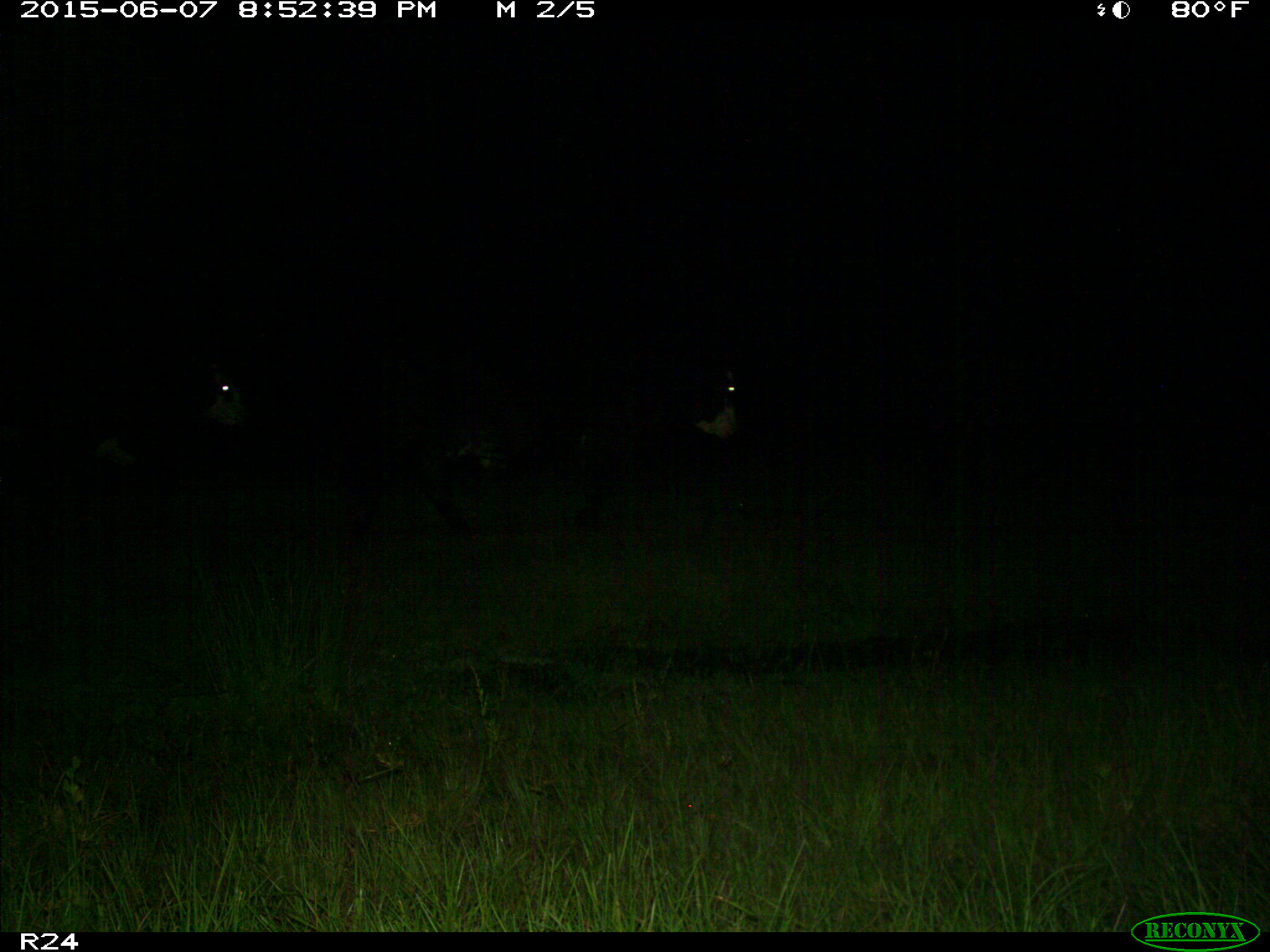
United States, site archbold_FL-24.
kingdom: Animalia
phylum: Chordata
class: Mammalia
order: Artiodactyla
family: Bovidae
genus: Bos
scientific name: Bos taurus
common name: domestic cow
Bos taurus (domestic cow).